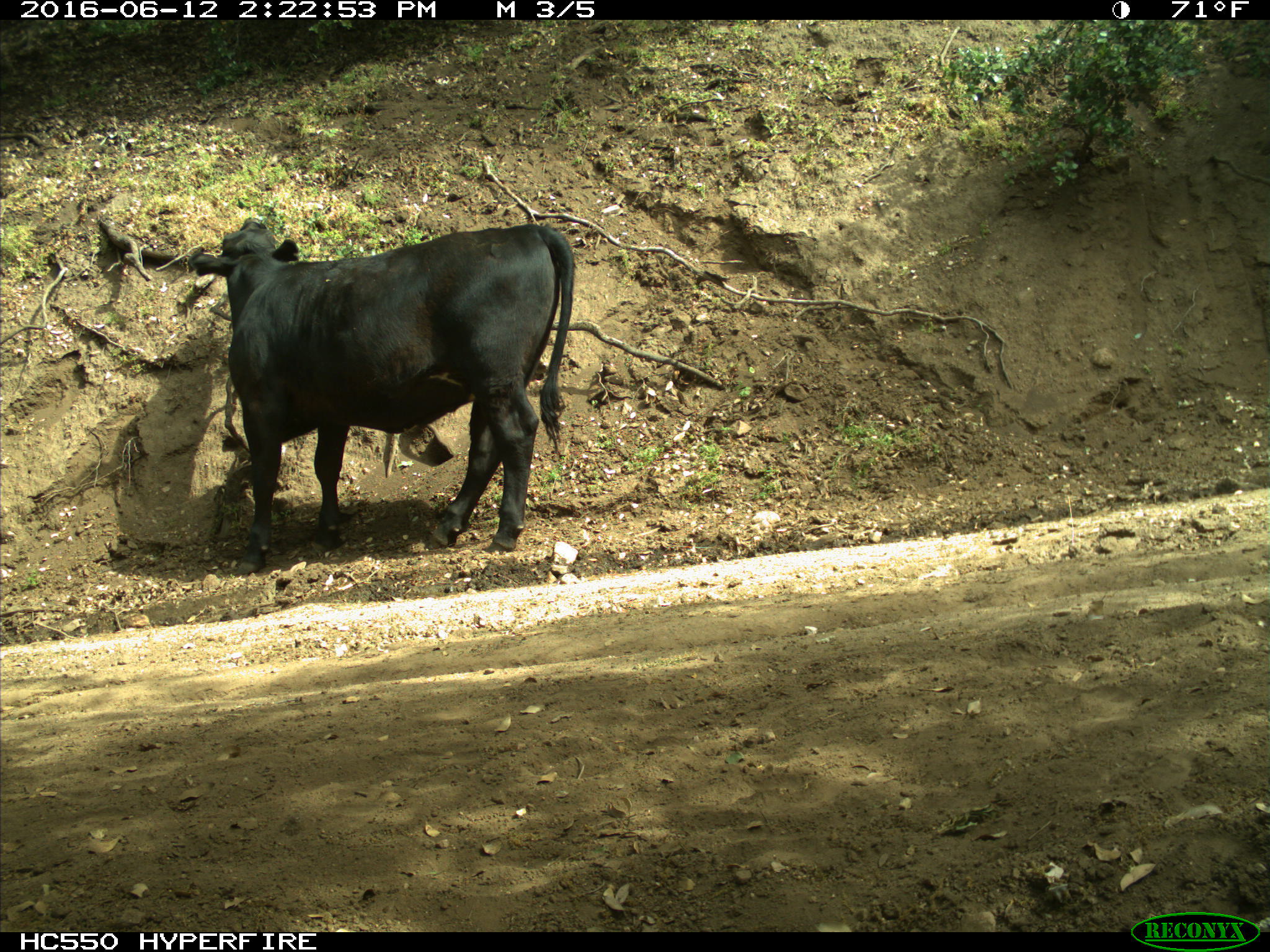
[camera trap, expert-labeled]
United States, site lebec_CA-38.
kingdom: Animalia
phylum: Chordata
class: Mammalia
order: Artiodactyla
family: Bovidae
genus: Bos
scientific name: Bos taurus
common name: domestic cow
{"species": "Bos taurus (domestic cow)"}